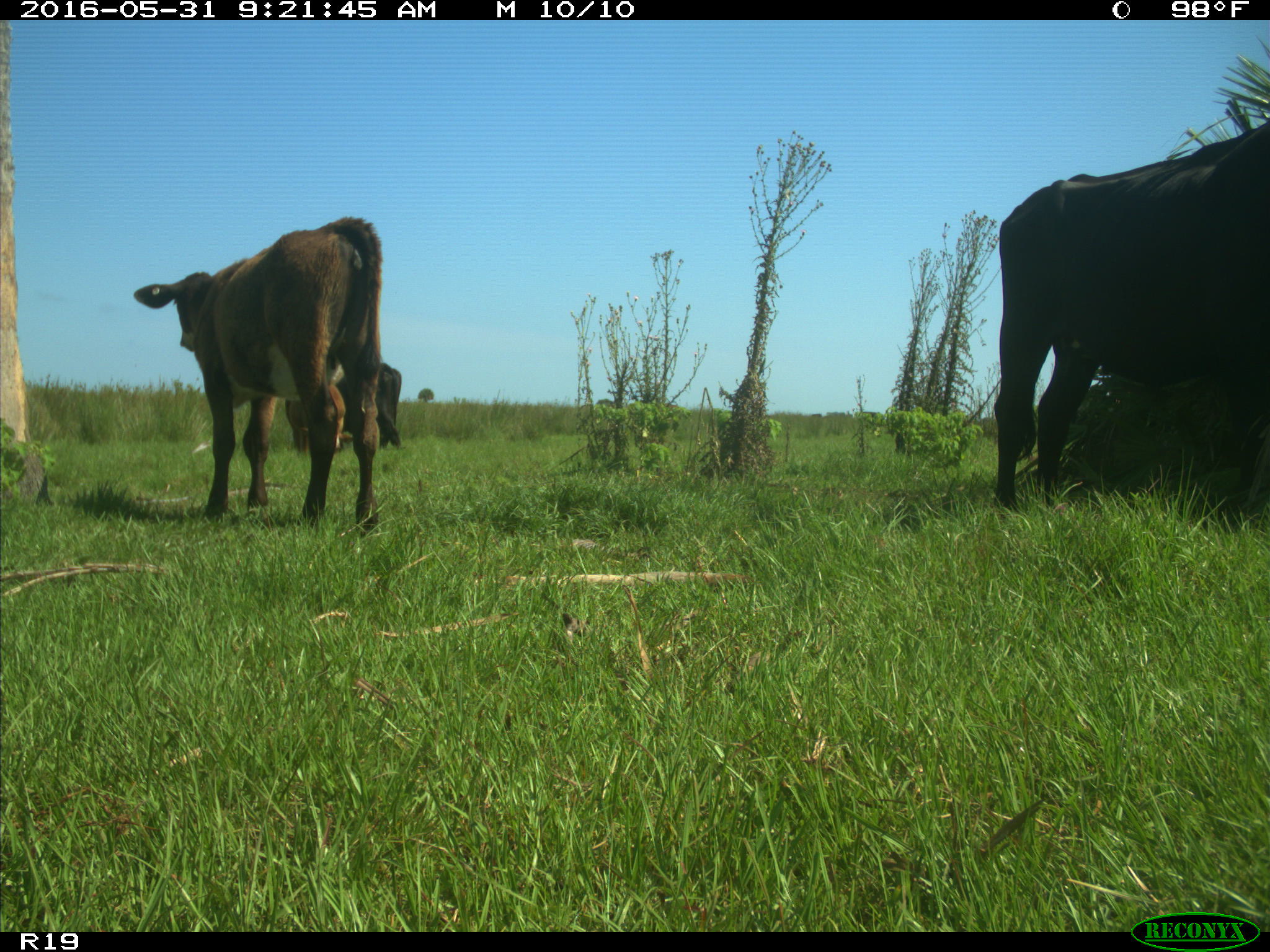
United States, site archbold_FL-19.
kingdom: Animalia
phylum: Chordata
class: Mammalia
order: Artiodactyla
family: Bovidae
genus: Bos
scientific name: Bos taurus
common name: domestic cow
Bos taurus (domestic cow).